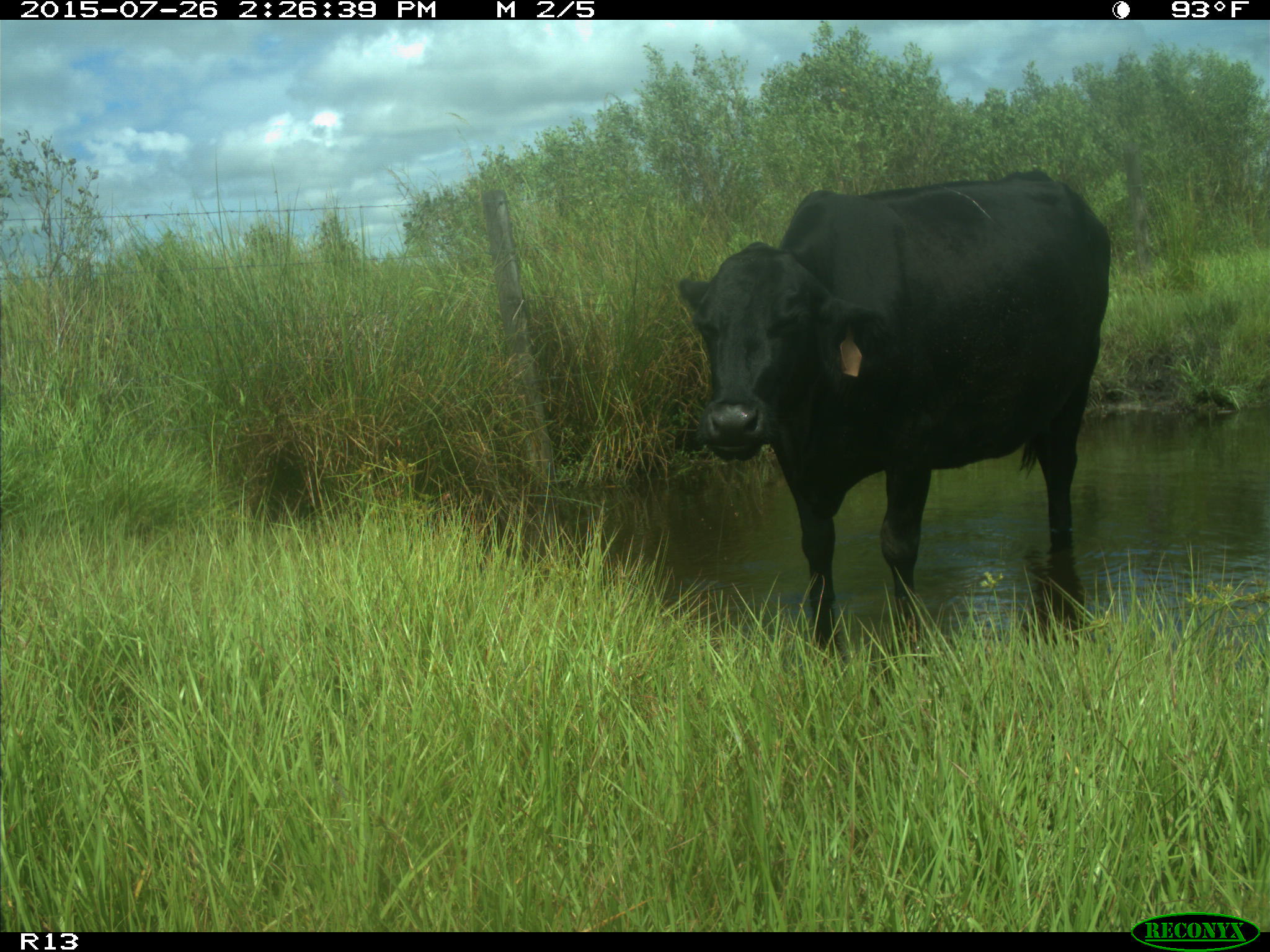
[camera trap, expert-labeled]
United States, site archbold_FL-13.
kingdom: Animalia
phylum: Chordata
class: Mammalia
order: Artiodactyla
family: Bovidae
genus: Bos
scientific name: Bos taurus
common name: domestic cow